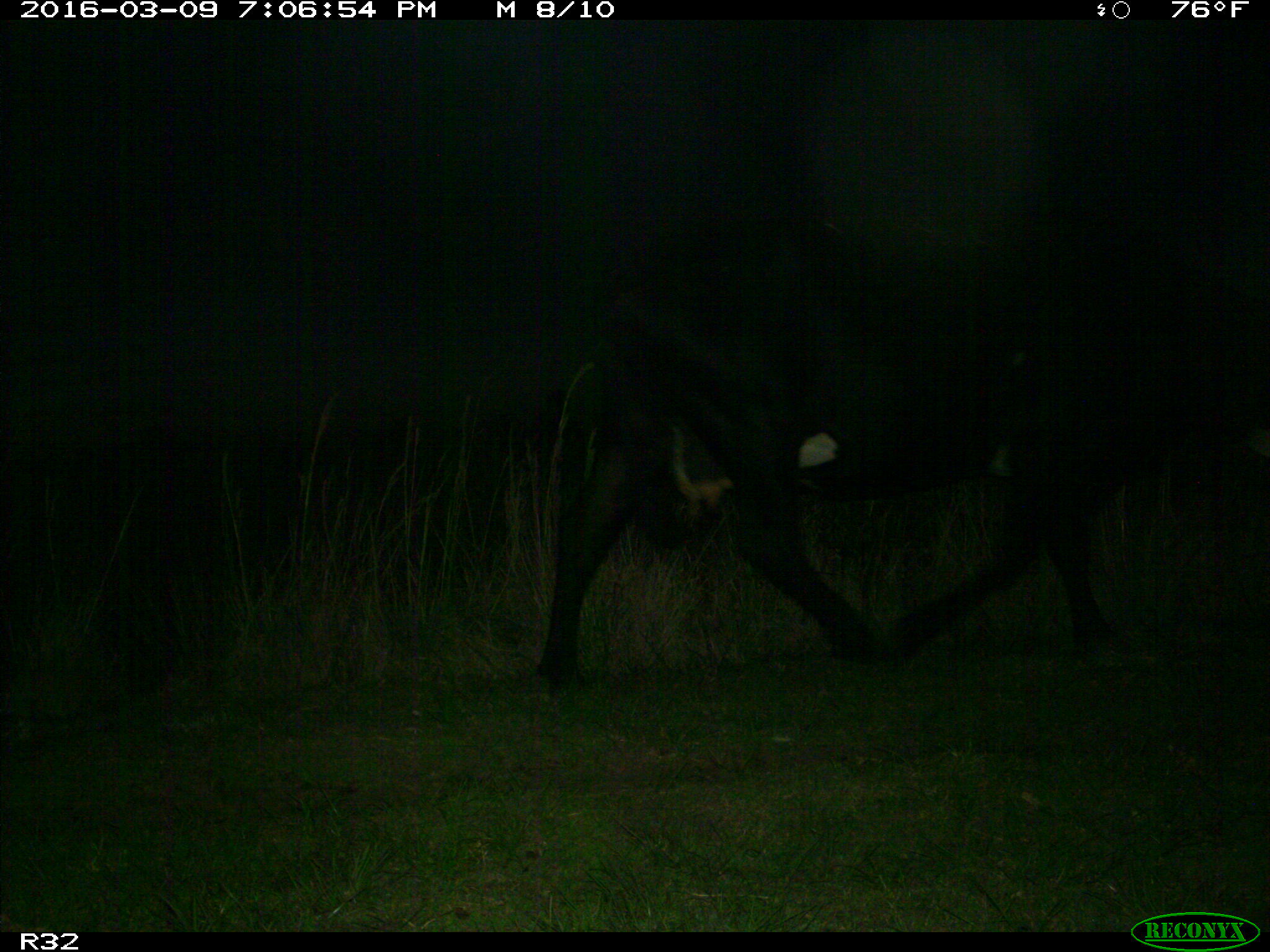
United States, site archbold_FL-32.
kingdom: Animalia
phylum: Chordata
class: Mammalia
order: Artiodactyla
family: Bovidae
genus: Bos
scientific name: Bos taurus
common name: domestic cow